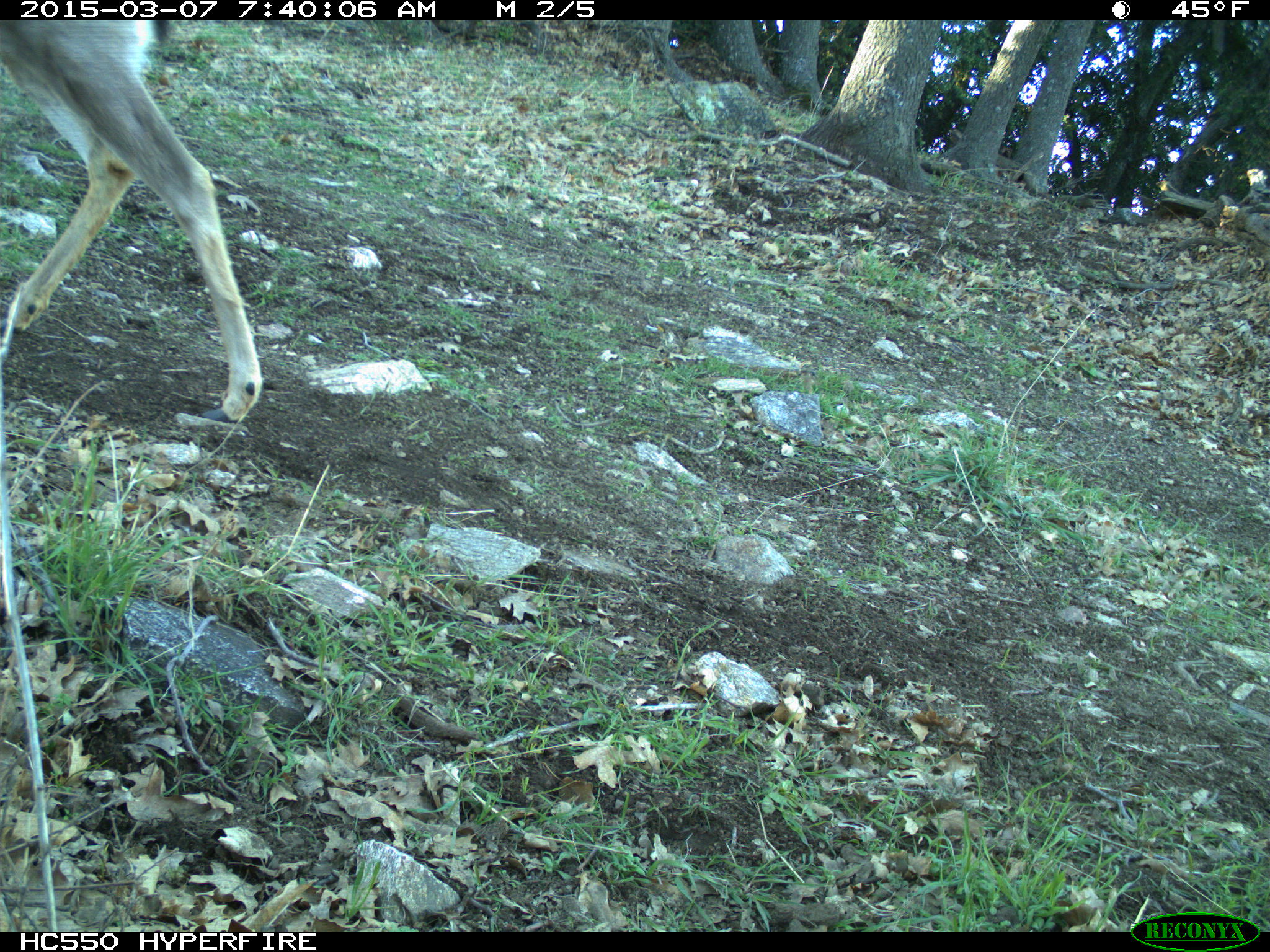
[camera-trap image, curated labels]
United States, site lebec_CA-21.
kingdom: Animalia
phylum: Chordata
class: Mammalia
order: Artiodactyla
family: Cervidae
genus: Odocoileus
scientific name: Odocoileus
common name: deer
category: unidentified deer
Unidentified deer (deer) (Odocoileus).